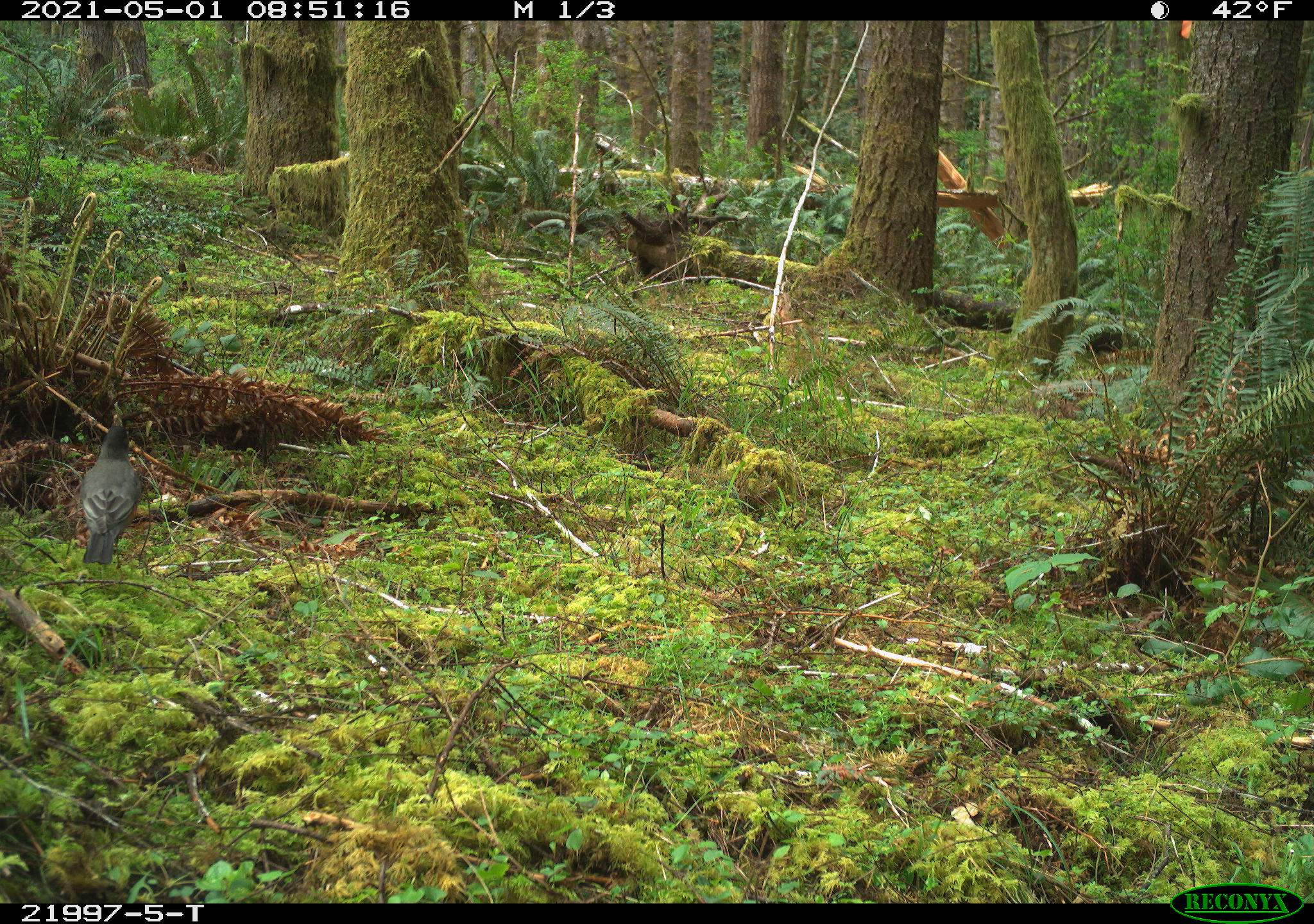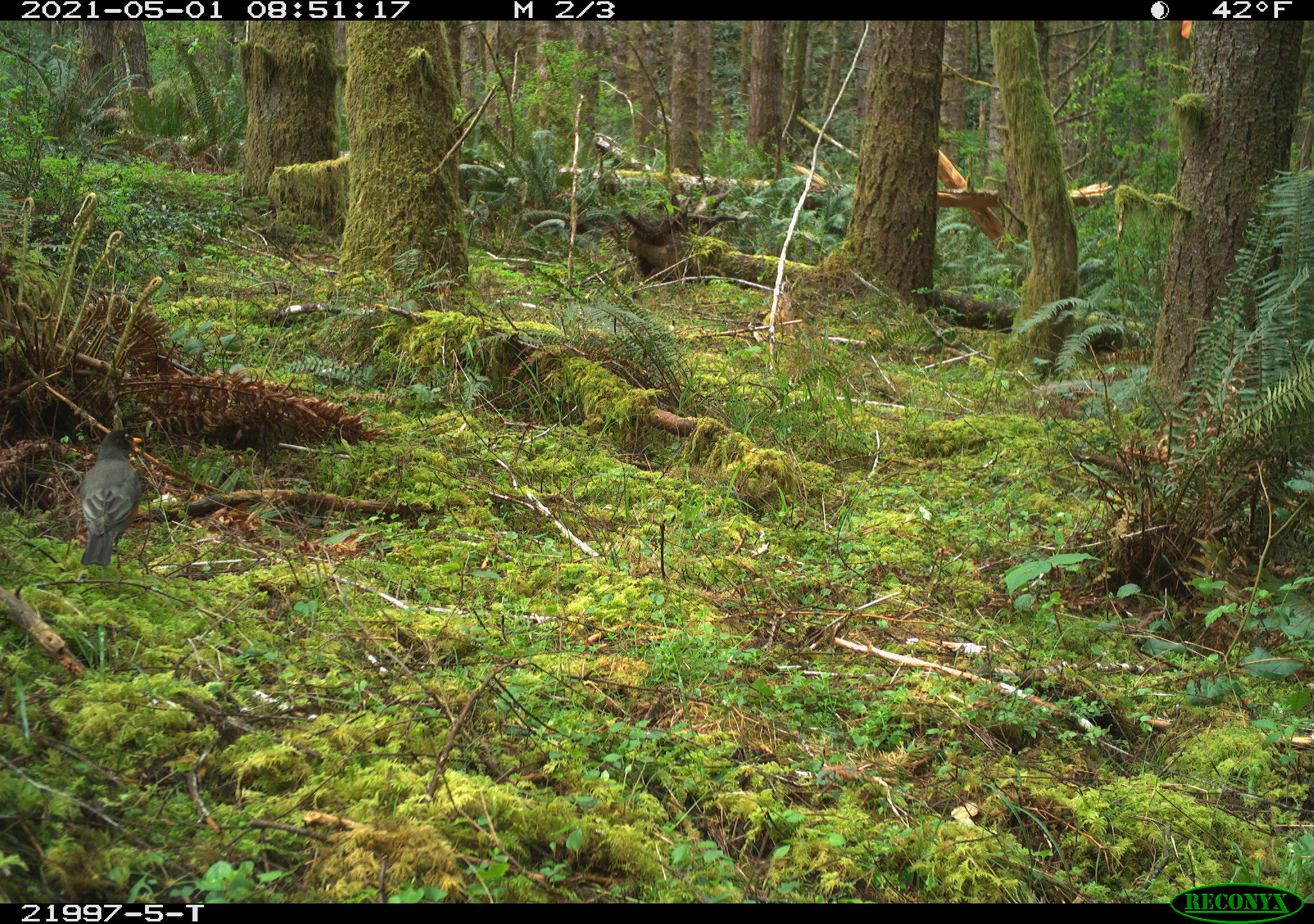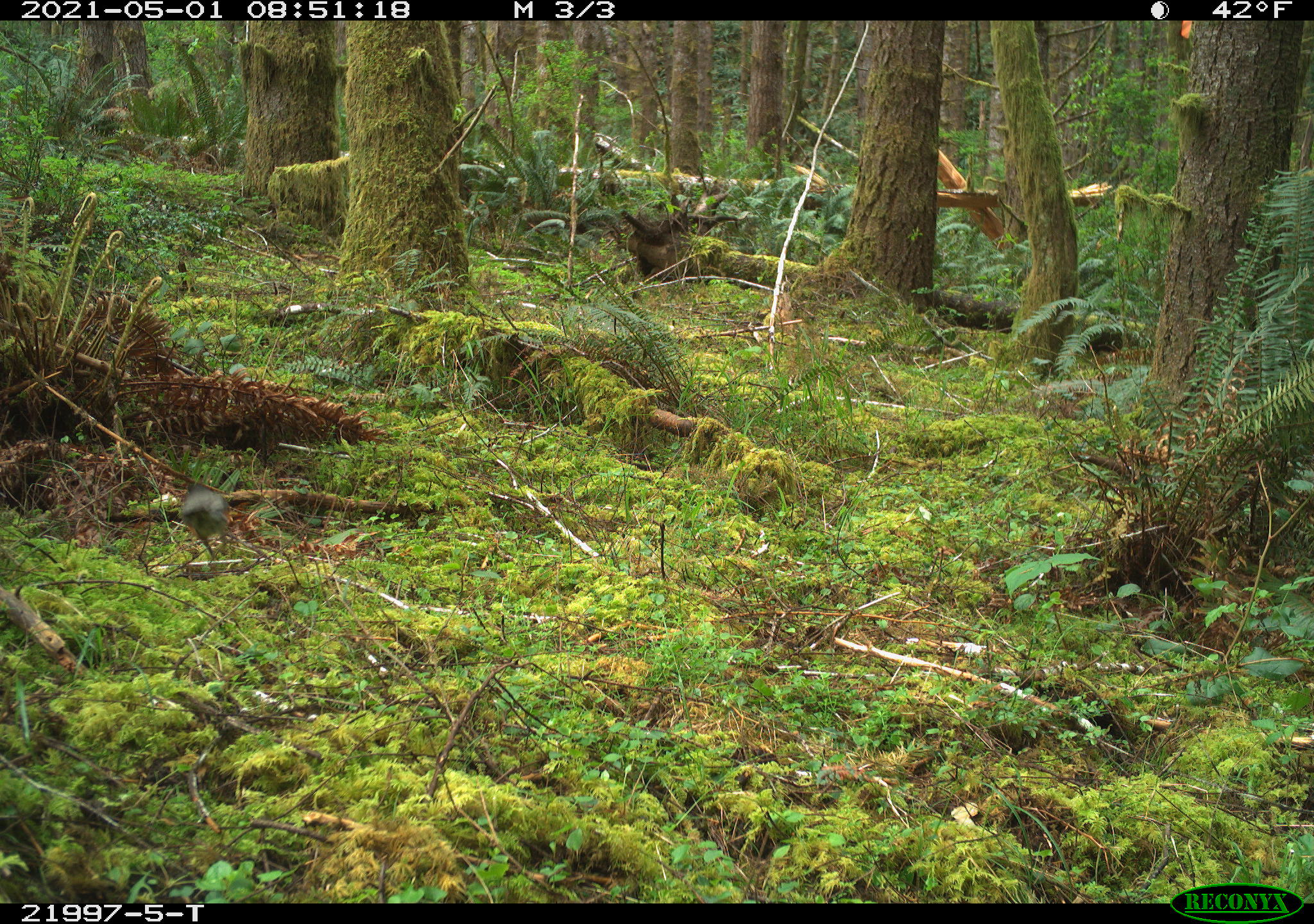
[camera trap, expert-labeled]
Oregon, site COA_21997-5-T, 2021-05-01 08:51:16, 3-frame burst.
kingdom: Animalia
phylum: Chordata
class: Aves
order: Passeriformes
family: Turdidae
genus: Turdus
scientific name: Turdus migratorius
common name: american robin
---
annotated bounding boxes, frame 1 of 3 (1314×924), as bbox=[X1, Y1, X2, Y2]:
american robin: bbox=[55, 412, 182, 583]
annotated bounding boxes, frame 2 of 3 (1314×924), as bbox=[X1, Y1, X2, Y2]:
american robin: bbox=[55, 416, 182, 584]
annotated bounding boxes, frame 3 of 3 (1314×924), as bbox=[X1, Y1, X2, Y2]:
american robin: bbox=[155, 462, 268, 578]